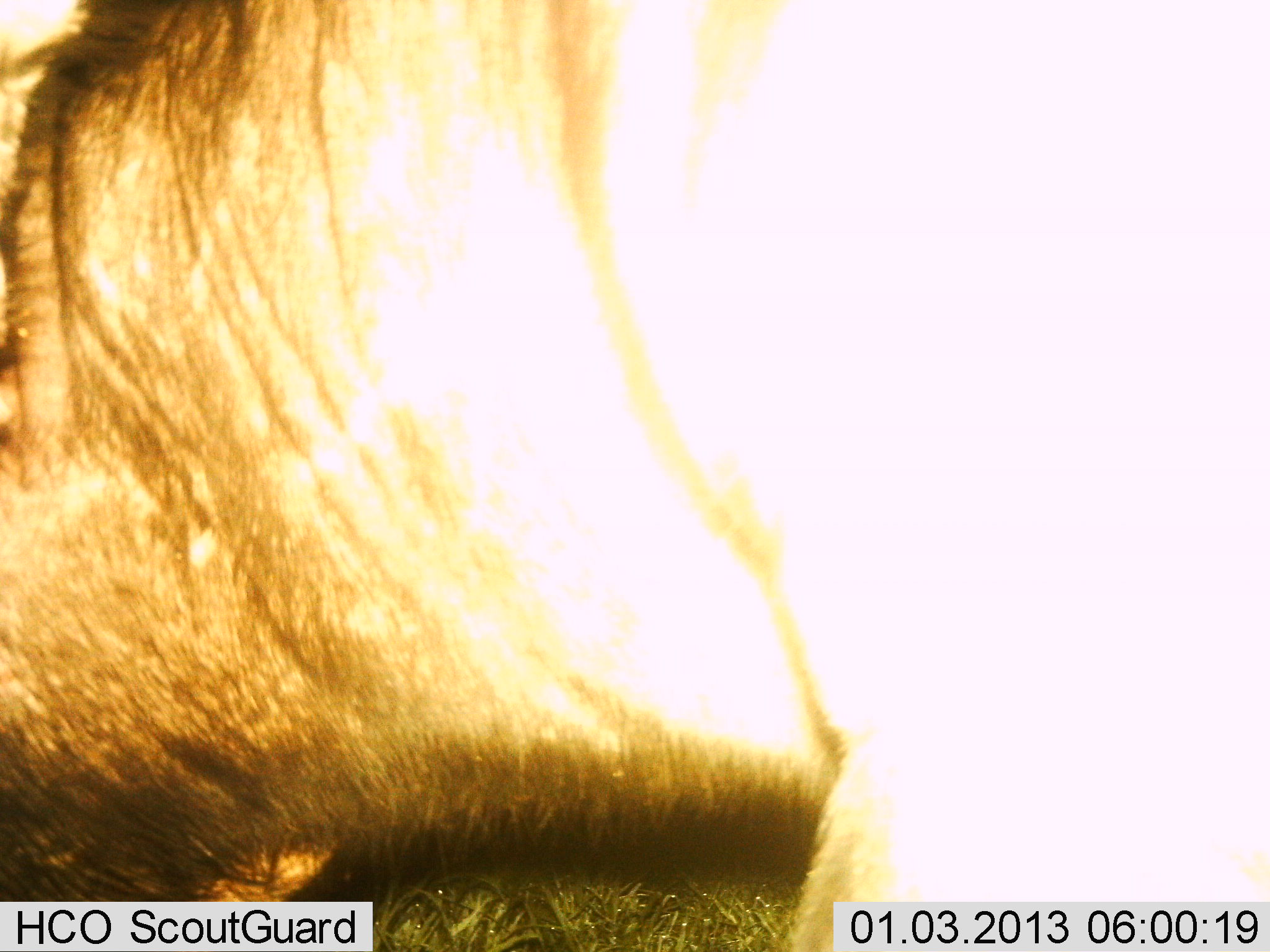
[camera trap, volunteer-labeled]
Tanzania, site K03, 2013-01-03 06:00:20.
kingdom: Animalia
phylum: Chordata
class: Mammalia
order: Artiodactyla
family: Bovidae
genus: Connochaetes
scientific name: Connochaetes taurinus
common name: blue wildebeest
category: wildebeest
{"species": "wildebeest (blue wildebeest) (Connochaetes taurinus)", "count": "1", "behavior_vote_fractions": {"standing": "100%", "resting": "0%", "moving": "0%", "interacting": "0%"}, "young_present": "0%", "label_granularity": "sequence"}